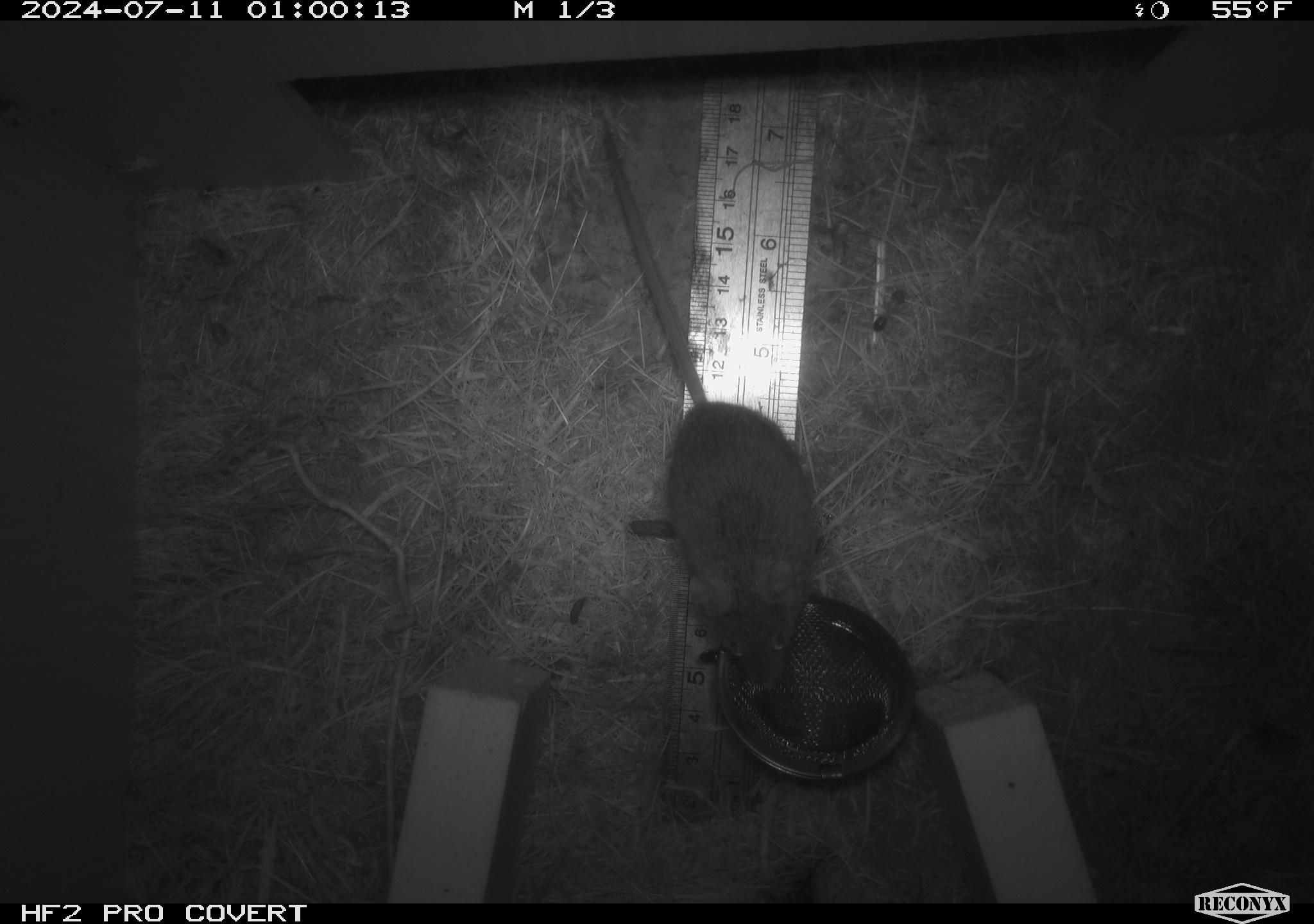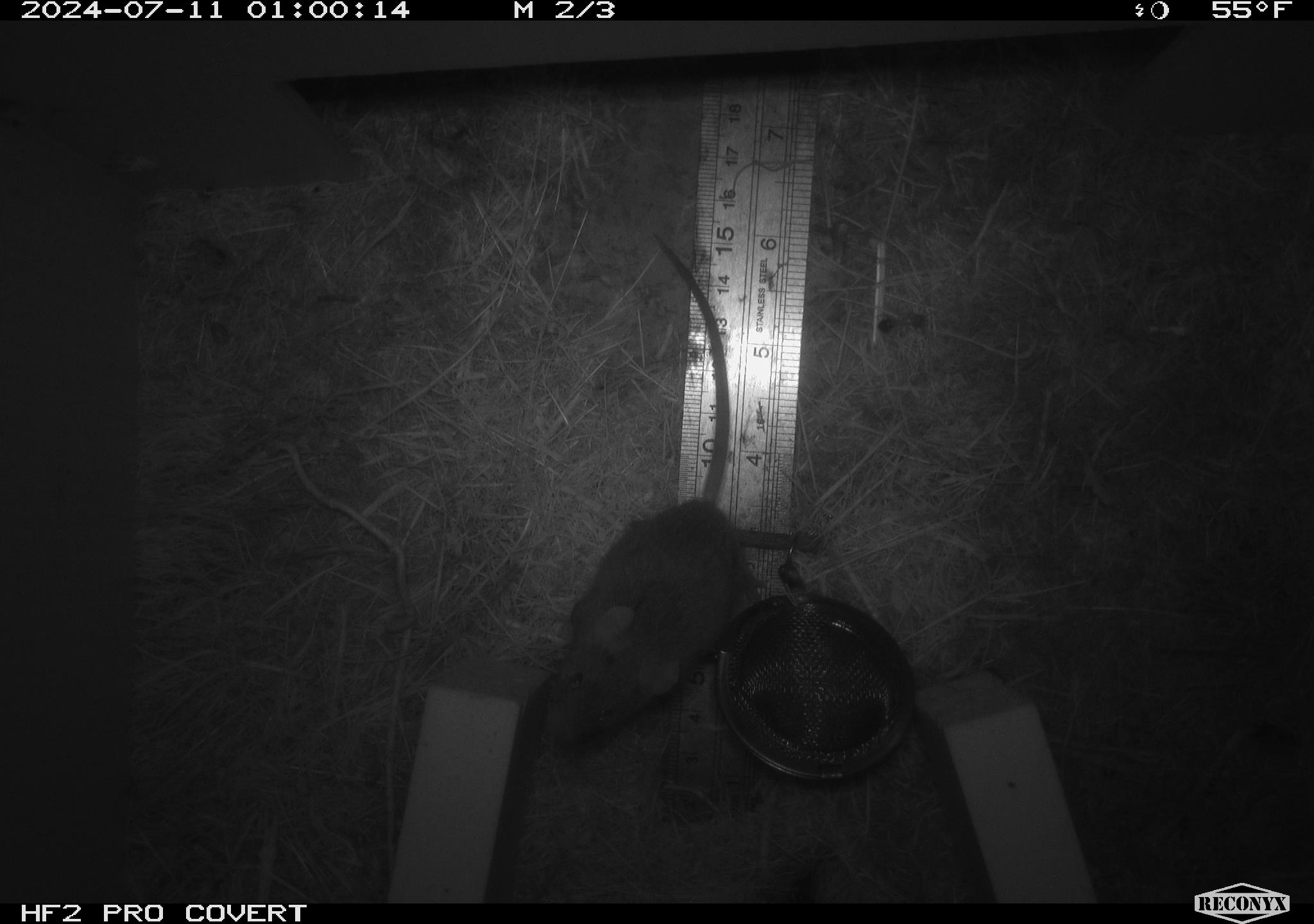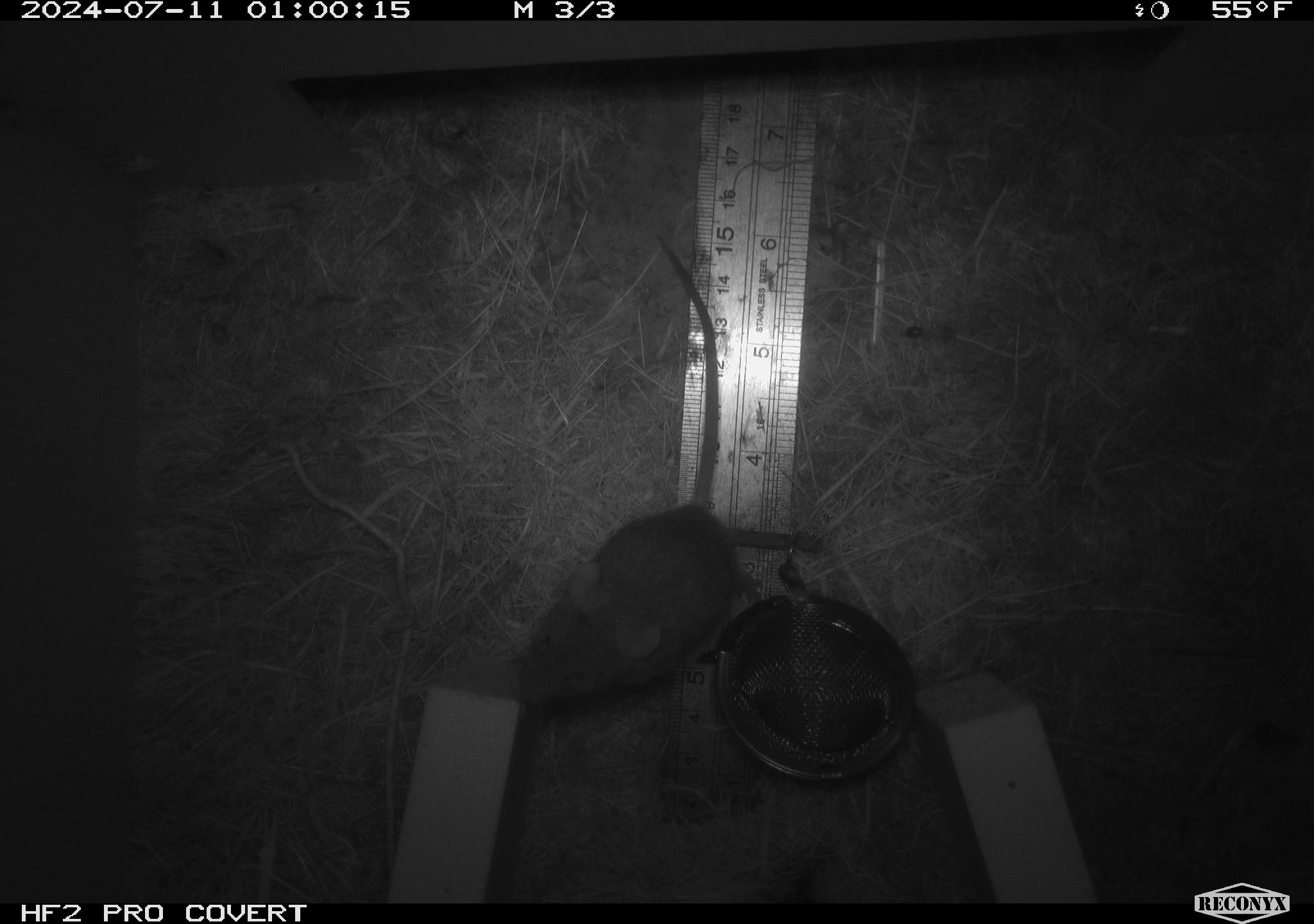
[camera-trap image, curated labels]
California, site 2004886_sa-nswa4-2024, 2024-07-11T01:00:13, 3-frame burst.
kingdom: Animalia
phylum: Chordata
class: Mammalia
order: Rodentia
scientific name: Rodentia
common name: mouse species